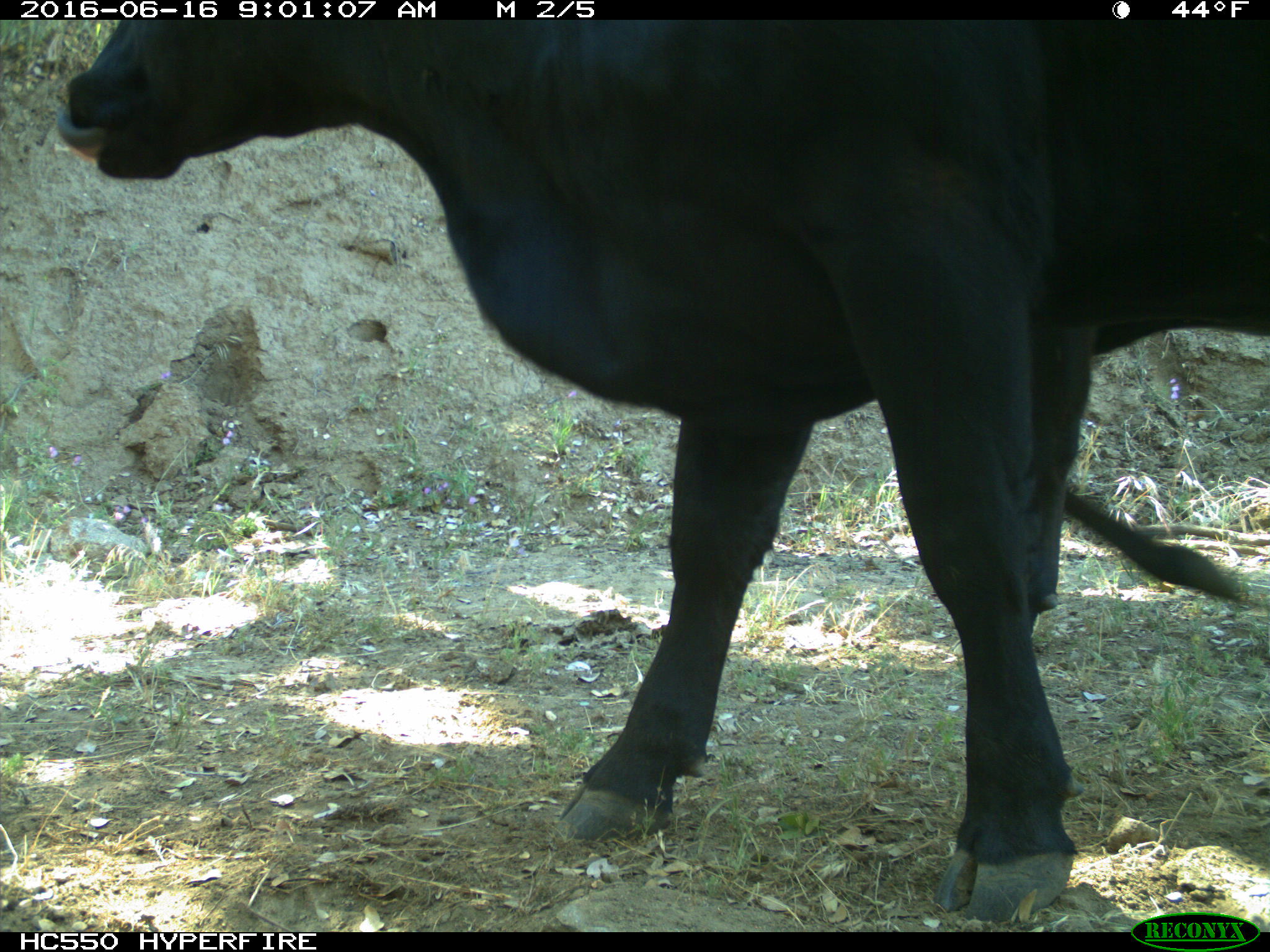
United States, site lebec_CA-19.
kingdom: Animalia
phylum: Chordata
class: Mammalia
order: Artiodactyla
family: Bovidae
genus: Bos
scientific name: Bos taurus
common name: domestic cow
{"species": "Bos taurus (domestic cow)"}